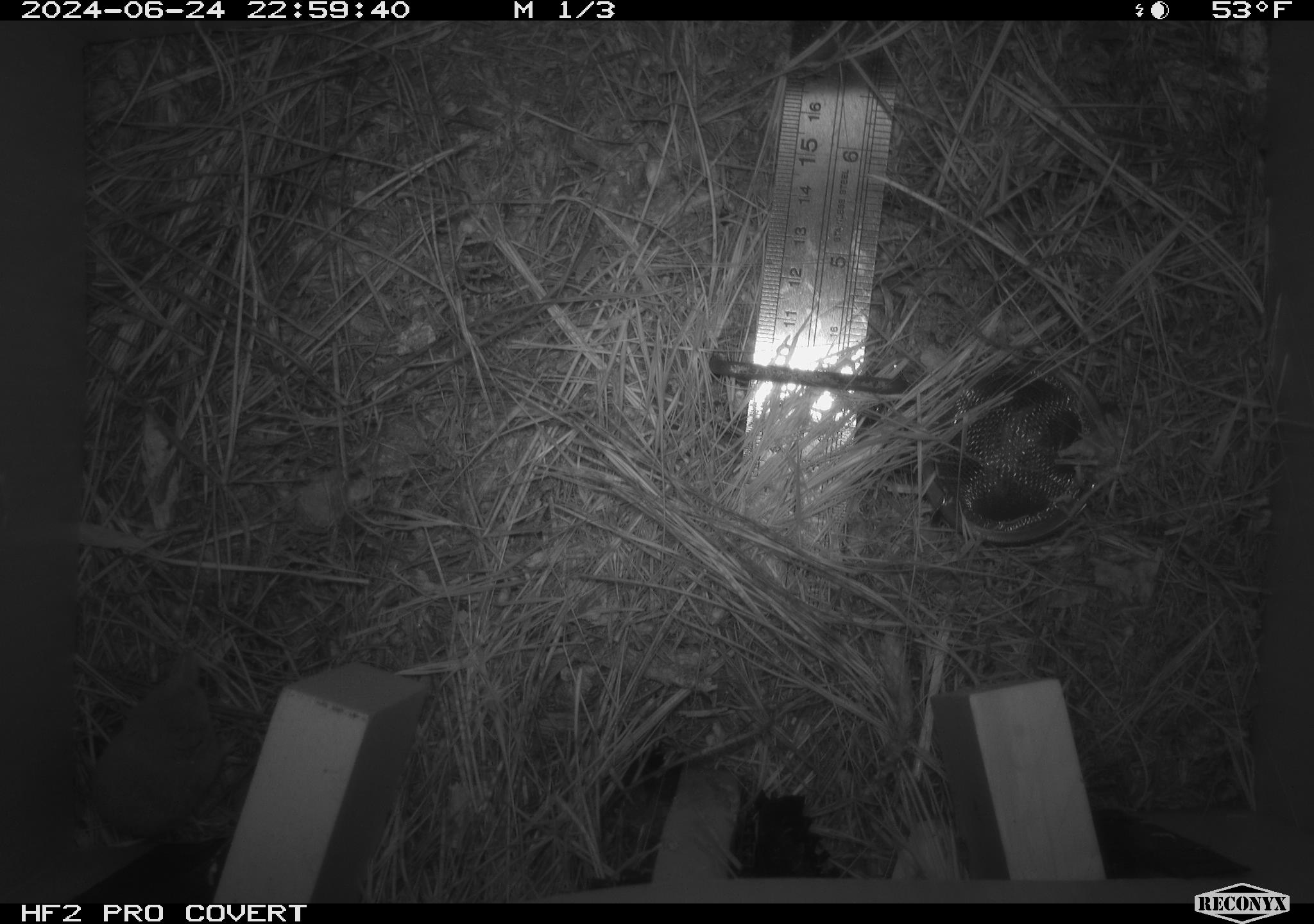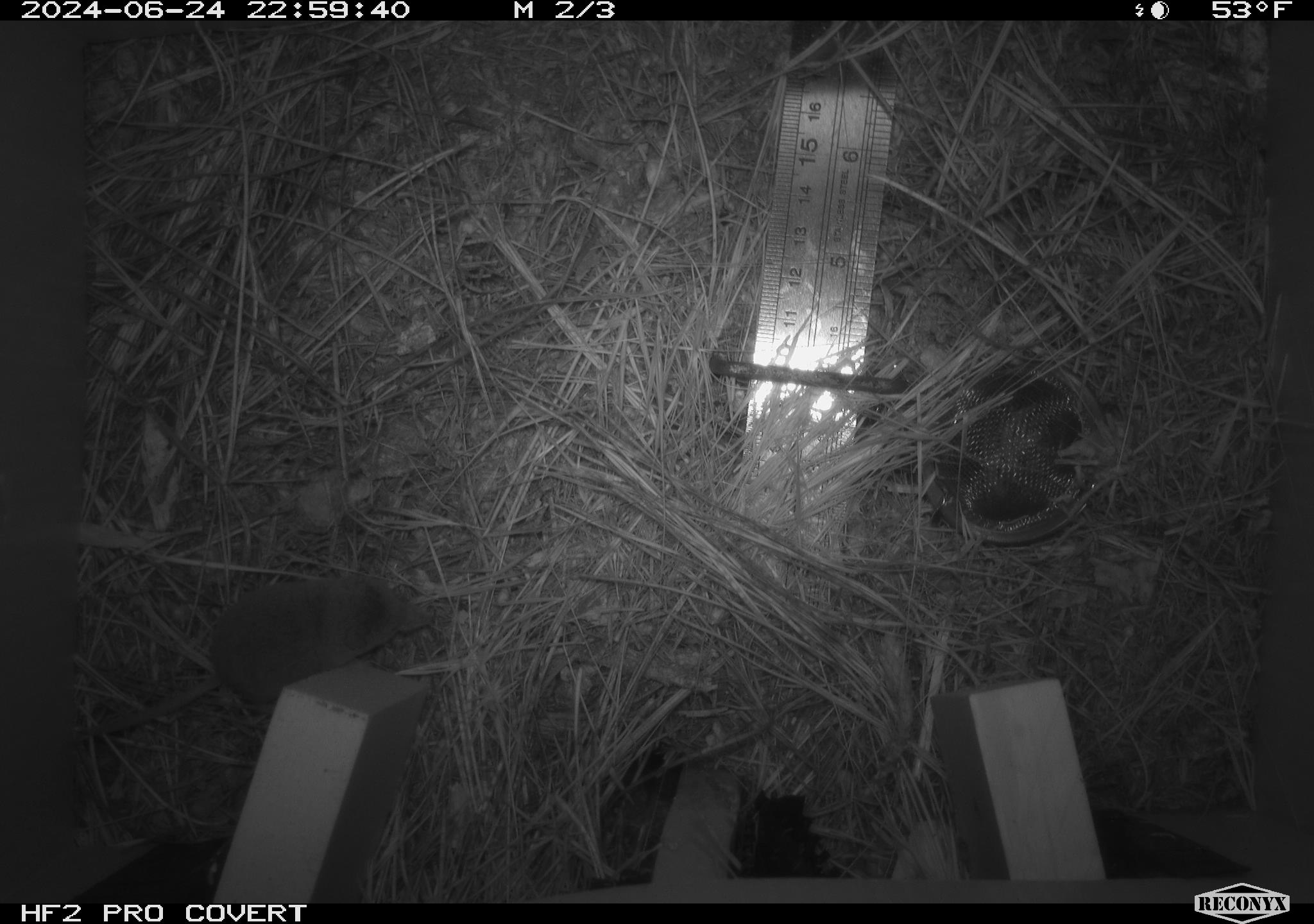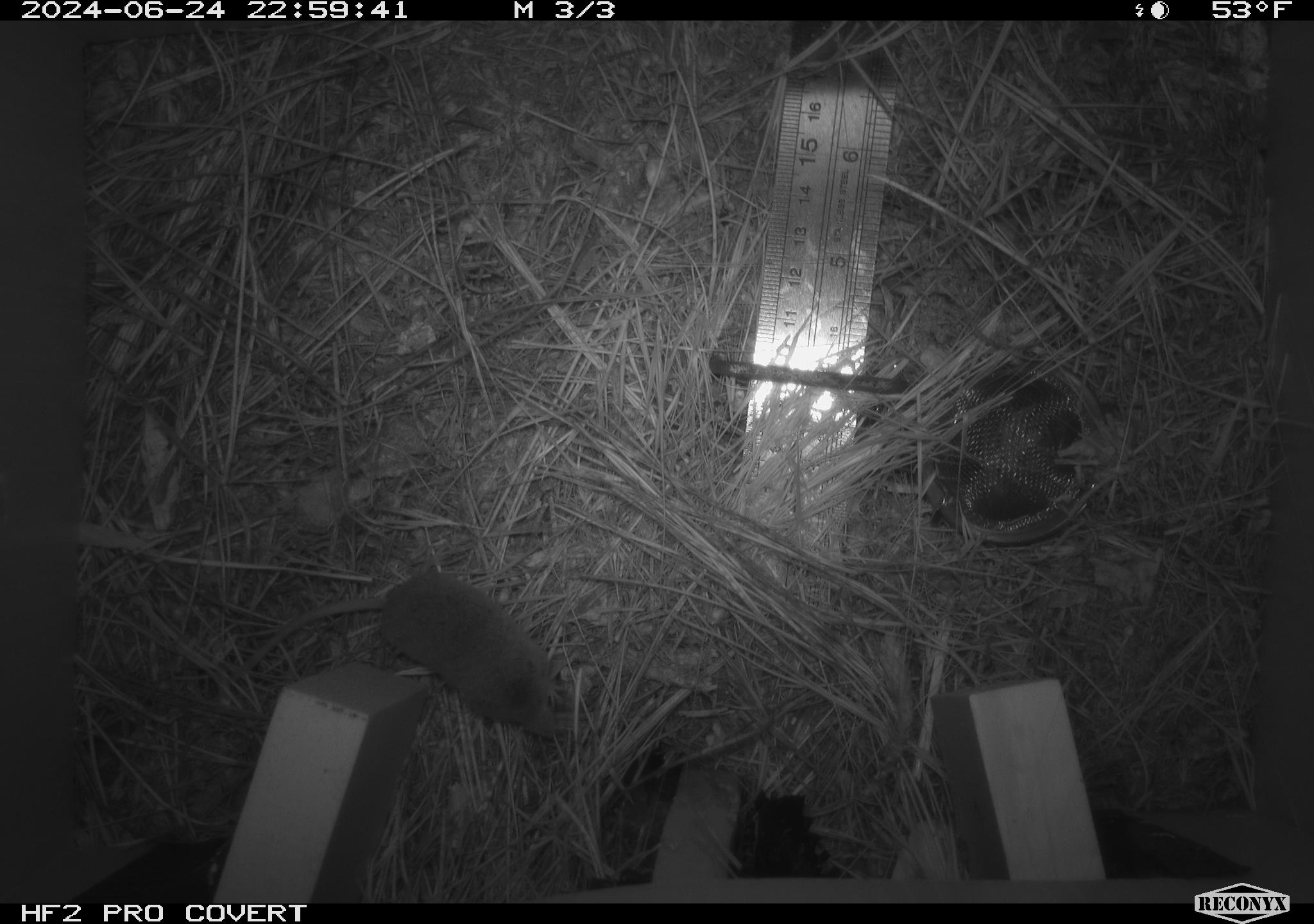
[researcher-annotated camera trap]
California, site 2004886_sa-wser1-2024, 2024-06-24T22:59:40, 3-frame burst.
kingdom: Animalia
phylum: Chordata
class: Mammalia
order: Eulipotyphla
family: Soricidae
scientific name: Soricidae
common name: shrews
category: soricidae family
Soricidae family (shrews) (Soricidae).